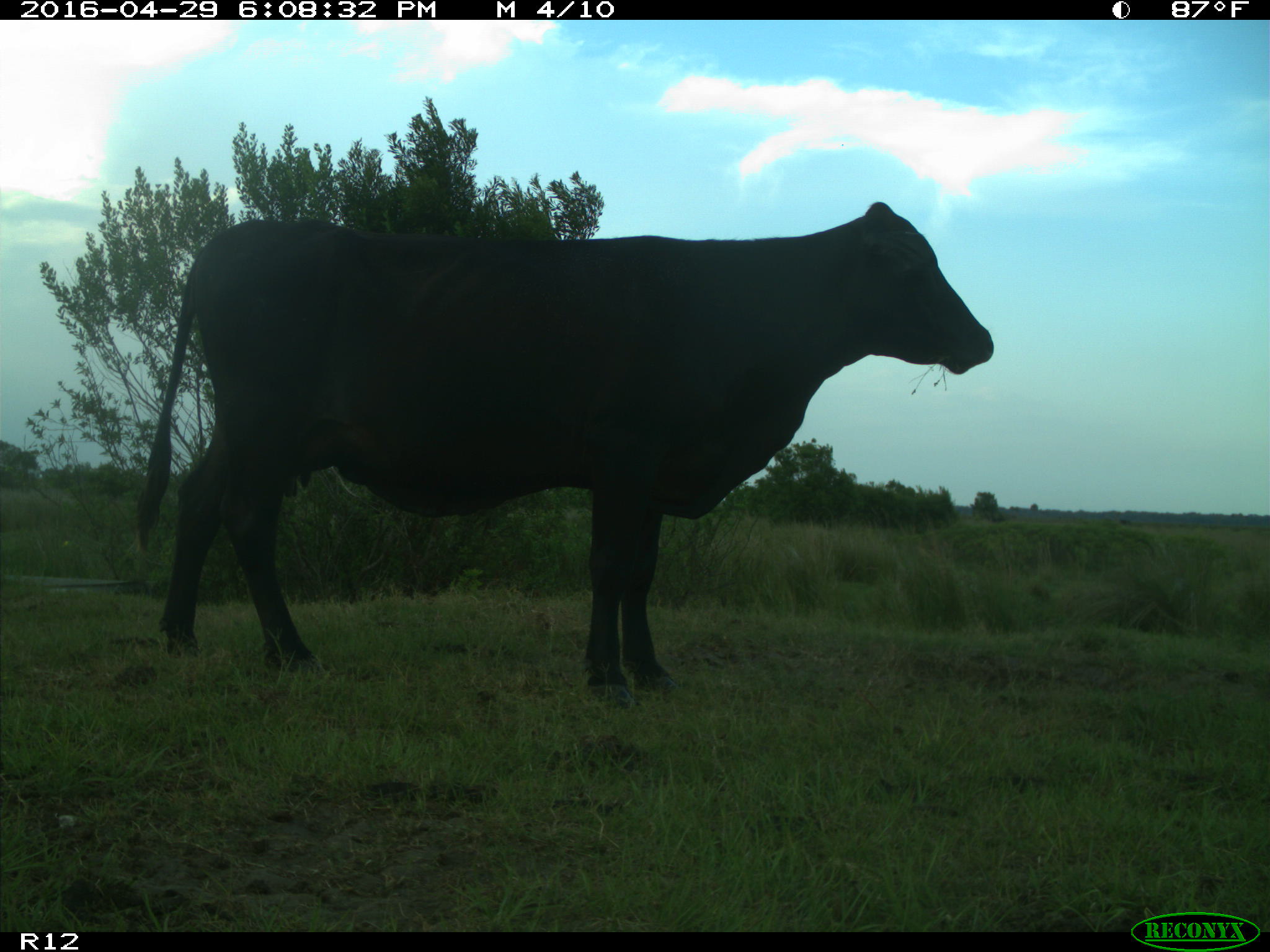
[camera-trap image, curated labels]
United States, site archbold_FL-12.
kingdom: Animalia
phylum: Chordata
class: Mammalia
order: Artiodactyla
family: Bovidae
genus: Bos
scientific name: Bos taurus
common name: domestic cow